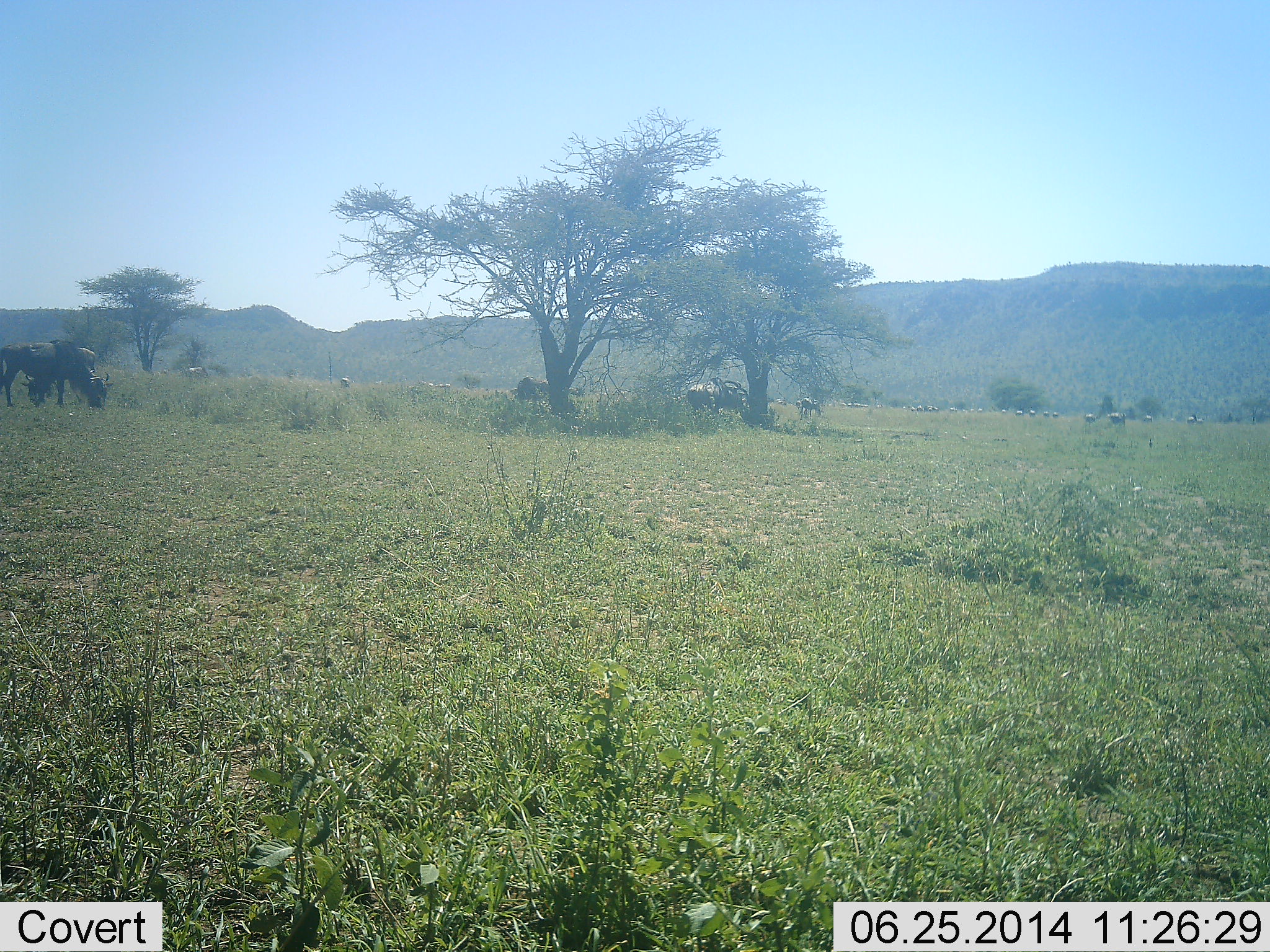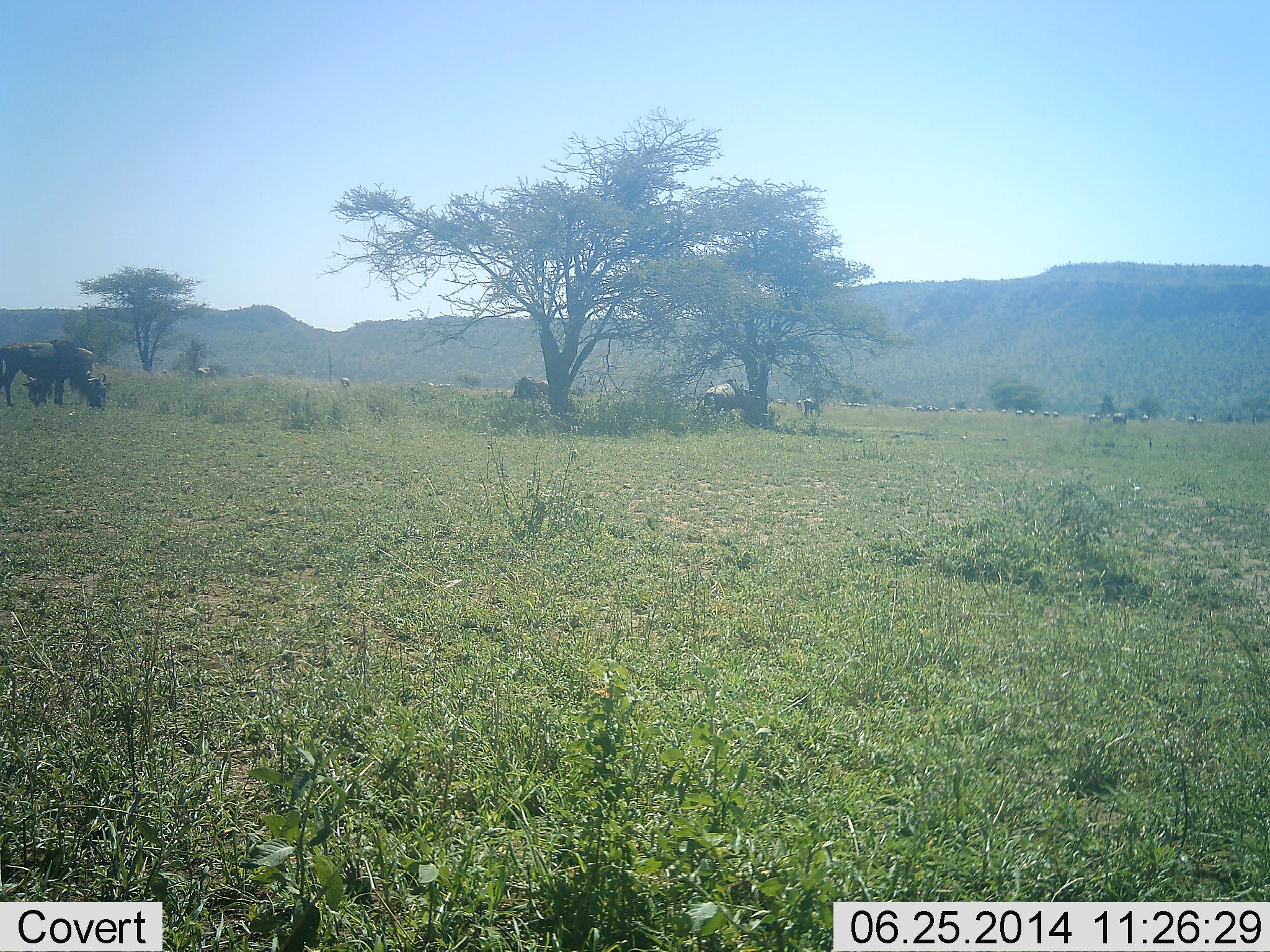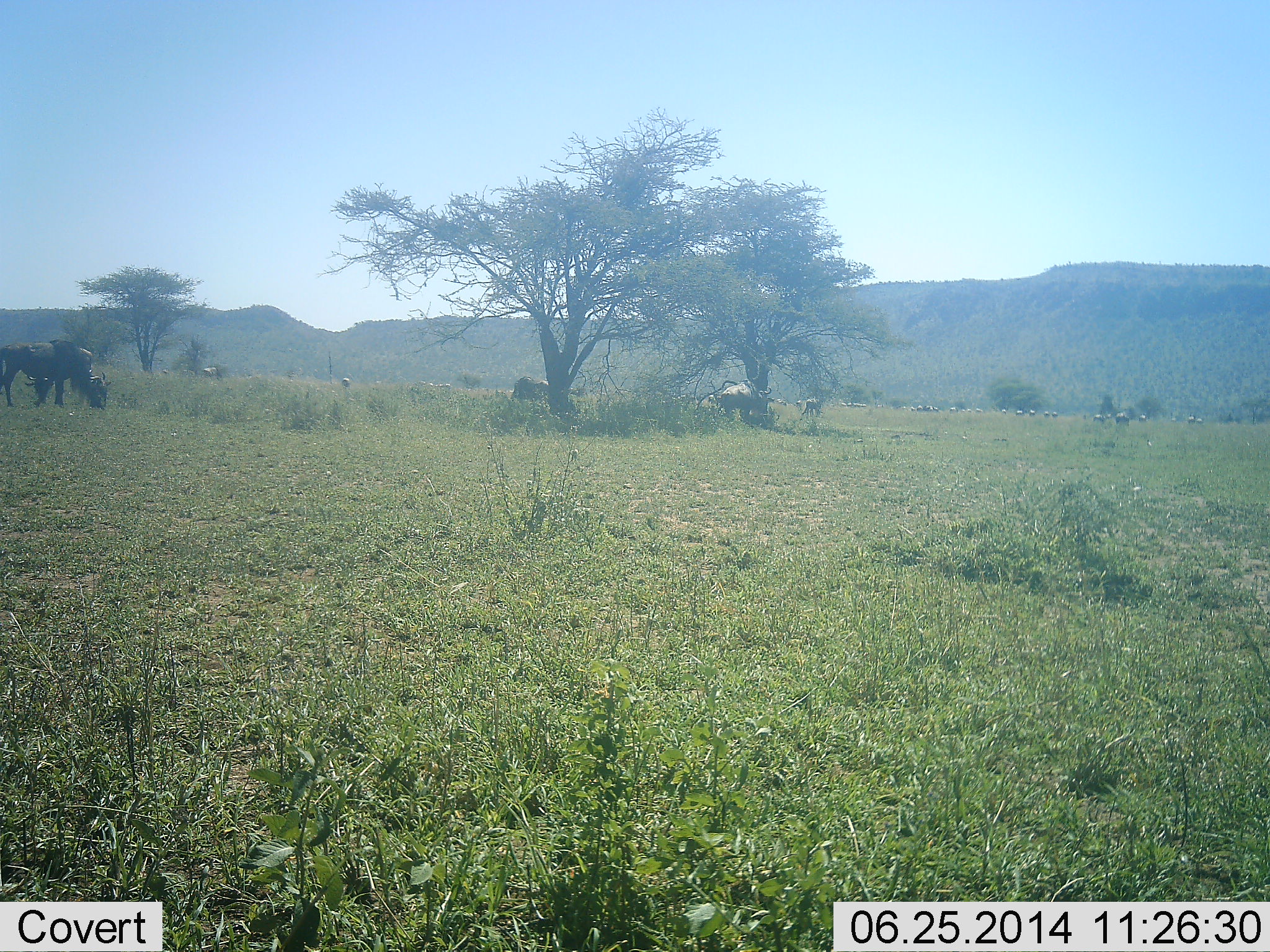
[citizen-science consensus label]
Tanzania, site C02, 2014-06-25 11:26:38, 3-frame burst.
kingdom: Animalia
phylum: Chordata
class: Mammalia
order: Artiodactyla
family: Bovidae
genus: Connochaetes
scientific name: Connochaetes taurinus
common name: blue wildebeest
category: wildebeest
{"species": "wildebeest (blue wildebeest) (Connochaetes taurinus)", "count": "11-50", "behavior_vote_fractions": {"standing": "30%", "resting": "0%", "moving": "50%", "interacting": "0%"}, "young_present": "0%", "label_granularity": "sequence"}